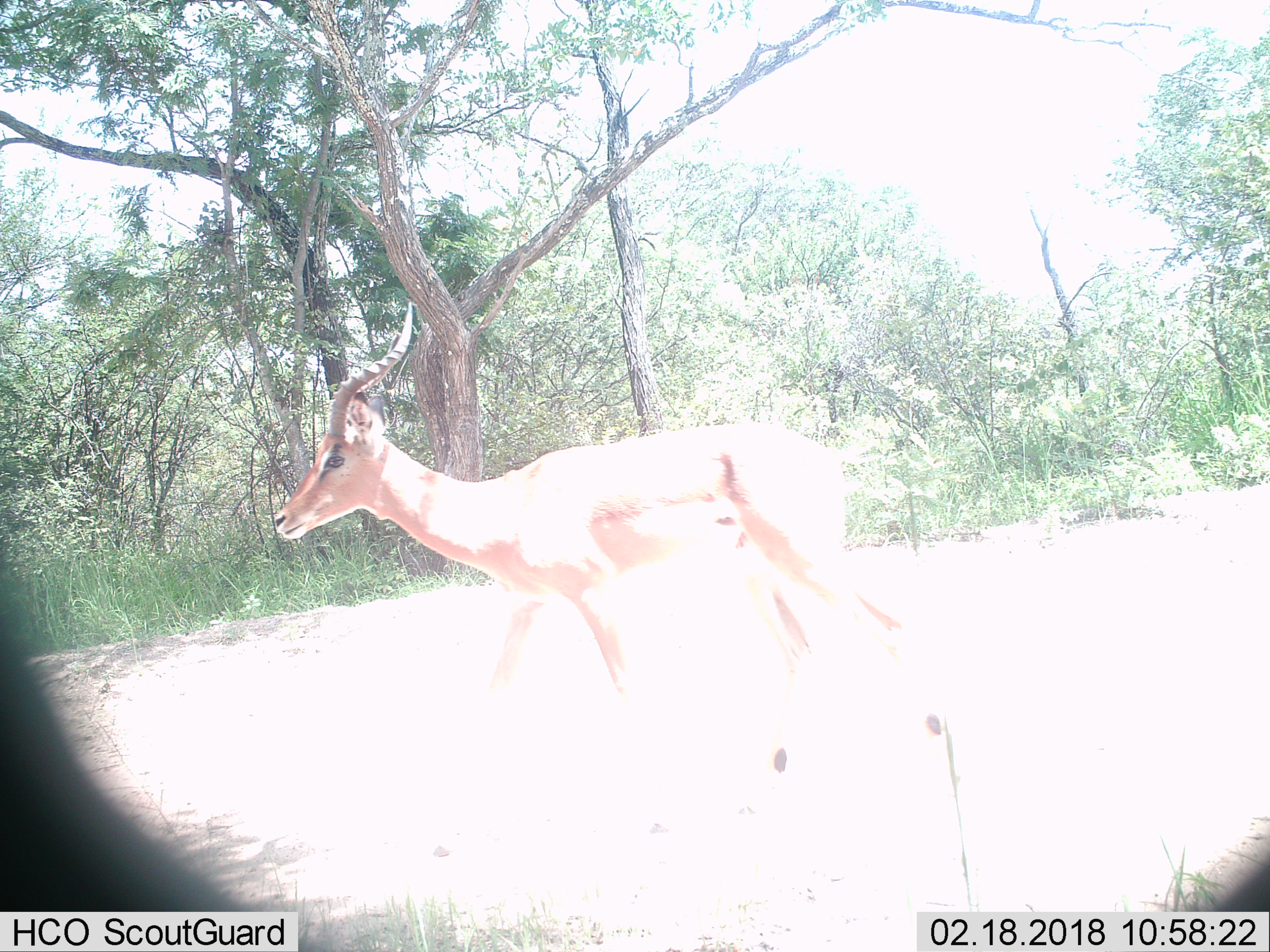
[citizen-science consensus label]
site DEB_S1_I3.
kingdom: Animalia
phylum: Chordata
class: Mammalia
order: Artiodactyla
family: Bovidae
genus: Aepyceros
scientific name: Aepyceros melampus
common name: impala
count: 1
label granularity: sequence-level